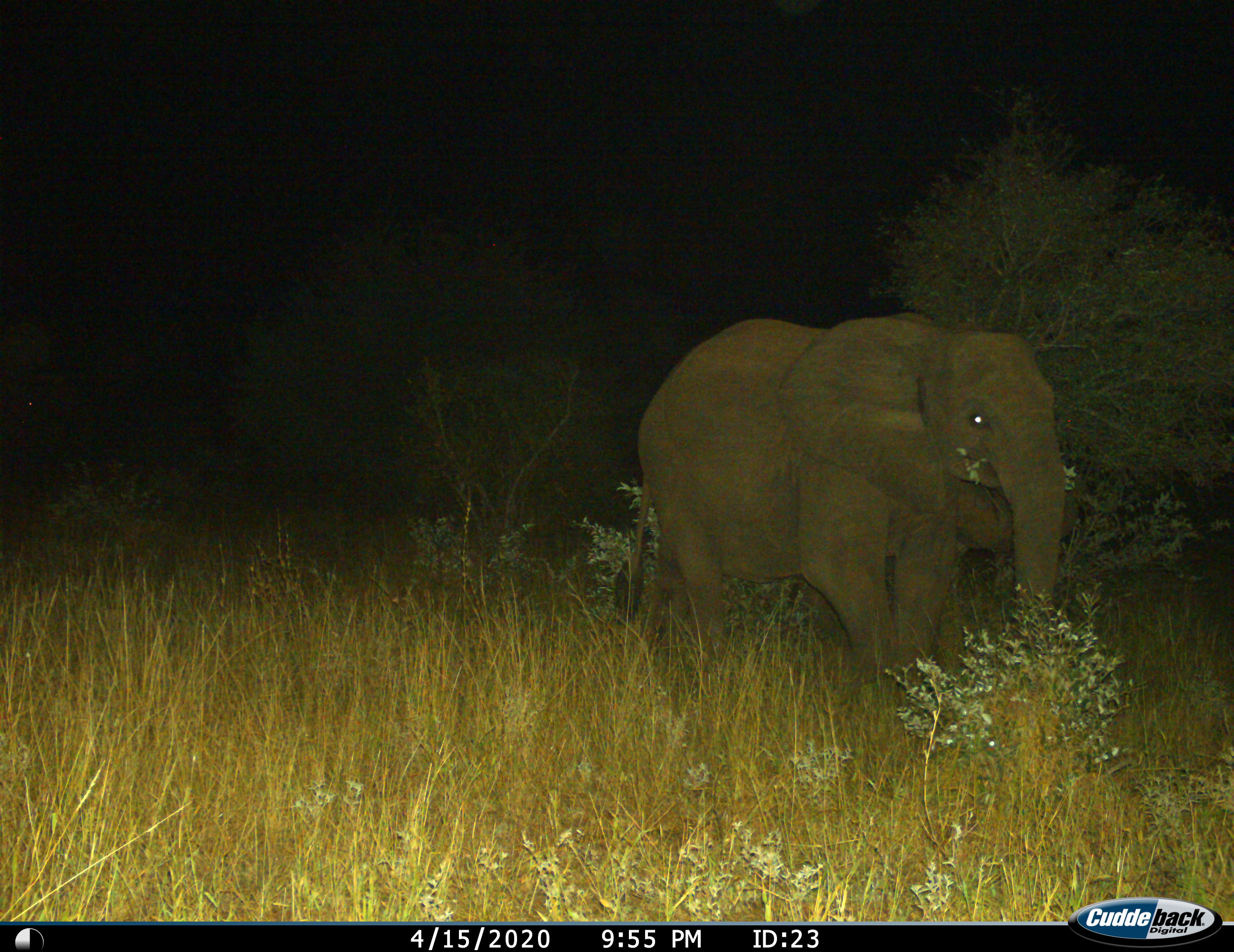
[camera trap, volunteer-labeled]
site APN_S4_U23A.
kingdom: Animalia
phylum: Chordata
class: Mammalia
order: Proboscidea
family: Elephantidae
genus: Loxodonta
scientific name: Loxodonta africana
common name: african bush elephant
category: elephant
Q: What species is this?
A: Elephant (african bush elephant) (Loxodonta africana).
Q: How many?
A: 1.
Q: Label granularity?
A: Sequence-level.